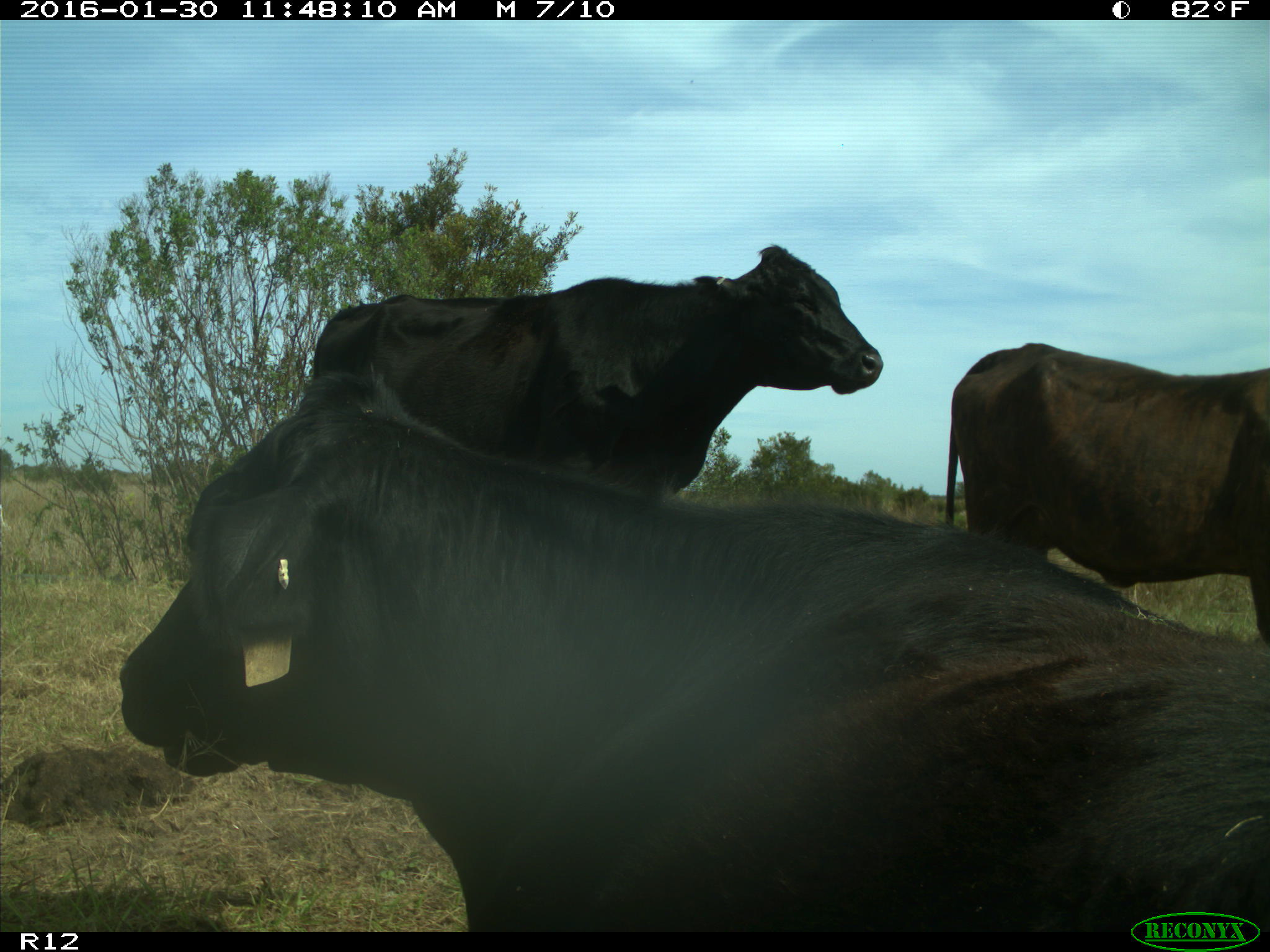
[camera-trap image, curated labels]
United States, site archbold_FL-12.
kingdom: Animalia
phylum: Chordata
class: Mammalia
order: Artiodactyla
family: Bovidae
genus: Bos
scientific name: Bos taurus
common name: domestic cow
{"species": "Bos taurus (domestic cow)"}